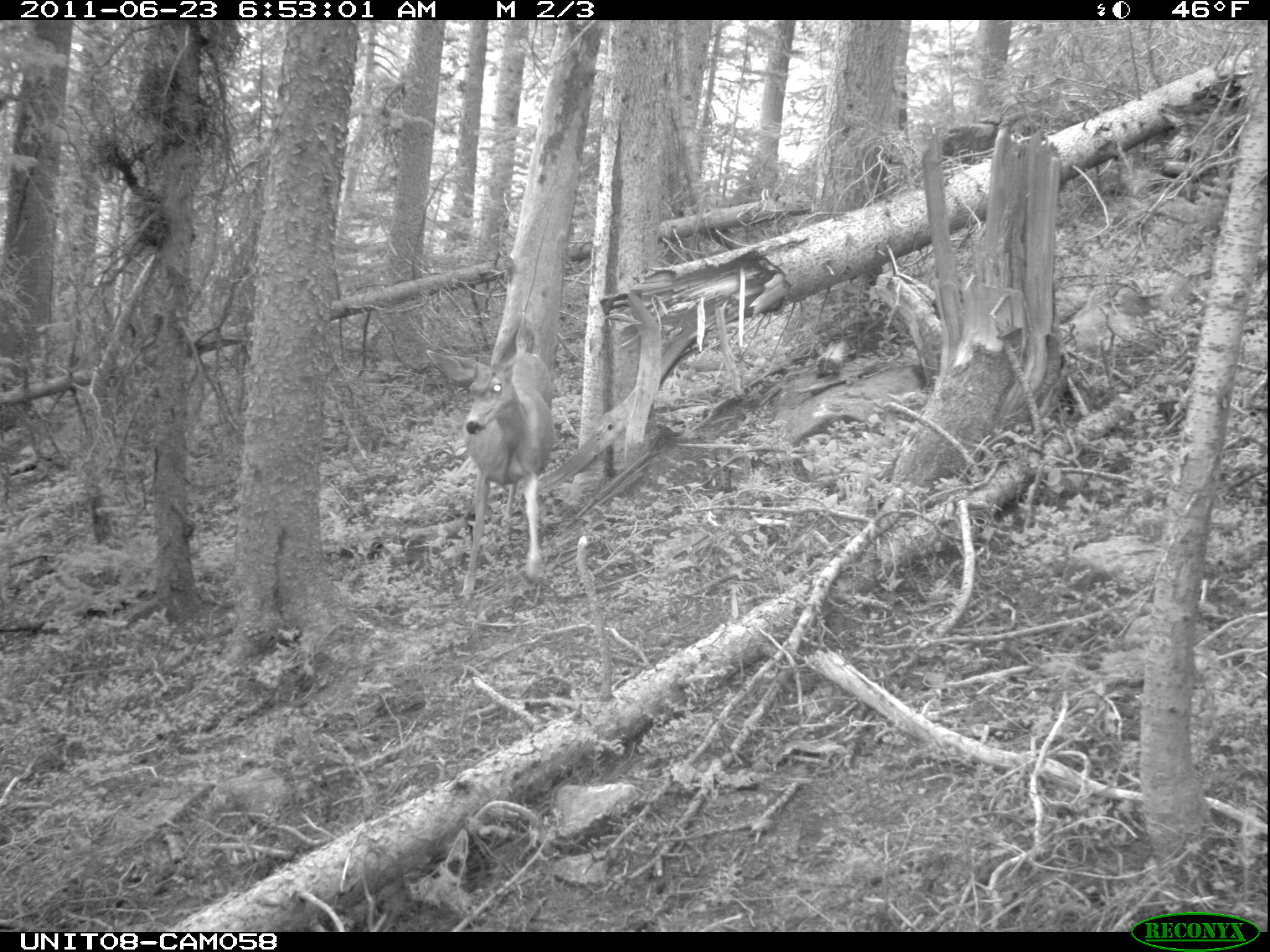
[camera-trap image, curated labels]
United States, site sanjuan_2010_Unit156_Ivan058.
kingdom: Animalia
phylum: Chordata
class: Mammalia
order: Artiodactyla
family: Cervidae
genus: Odocoileus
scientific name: Odocoileus hemionus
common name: mule deer